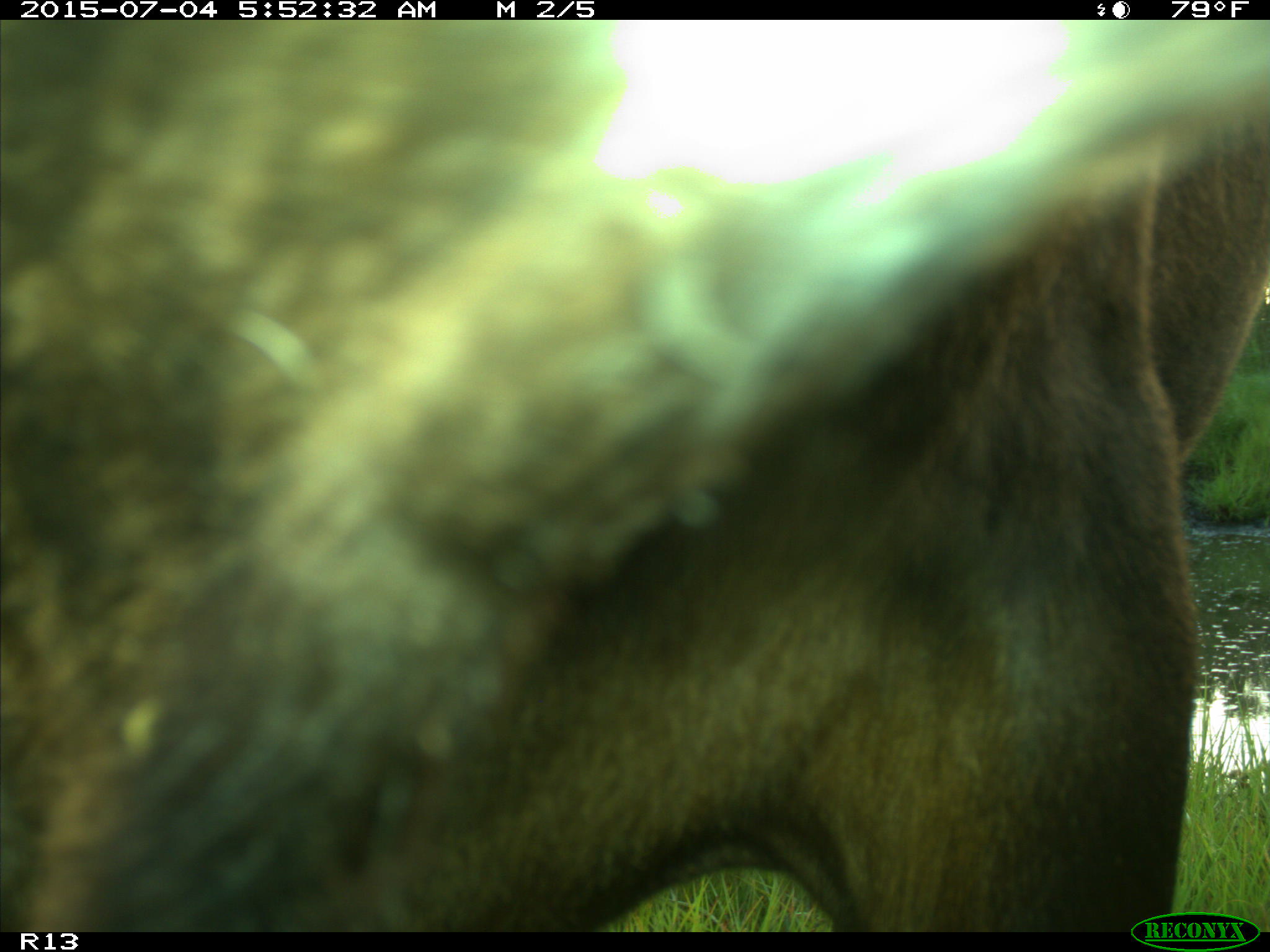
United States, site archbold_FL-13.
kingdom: Animalia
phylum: Chordata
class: Mammalia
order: Artiodactyla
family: Bovidae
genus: Bos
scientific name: Bos taurus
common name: domestic cow